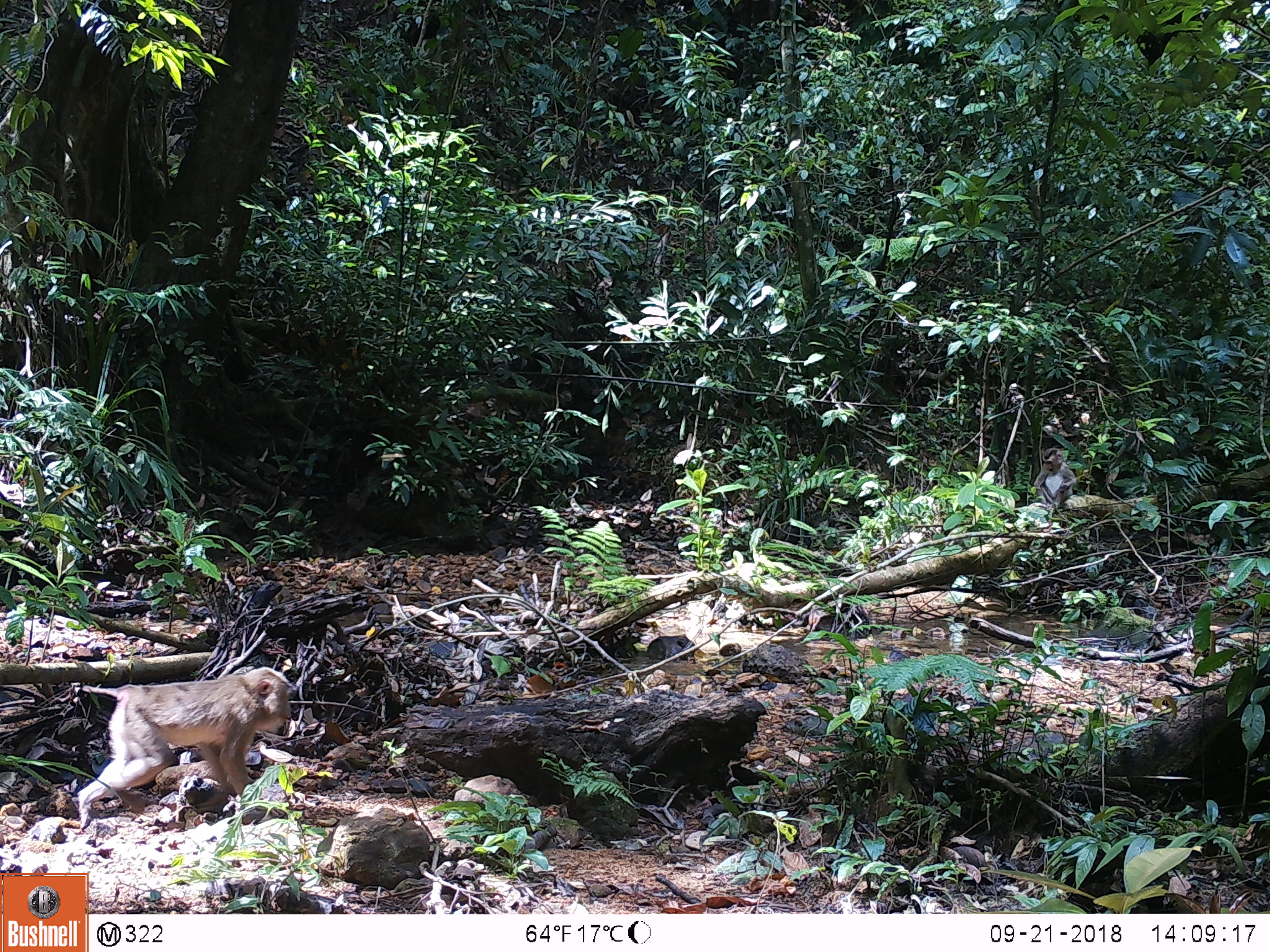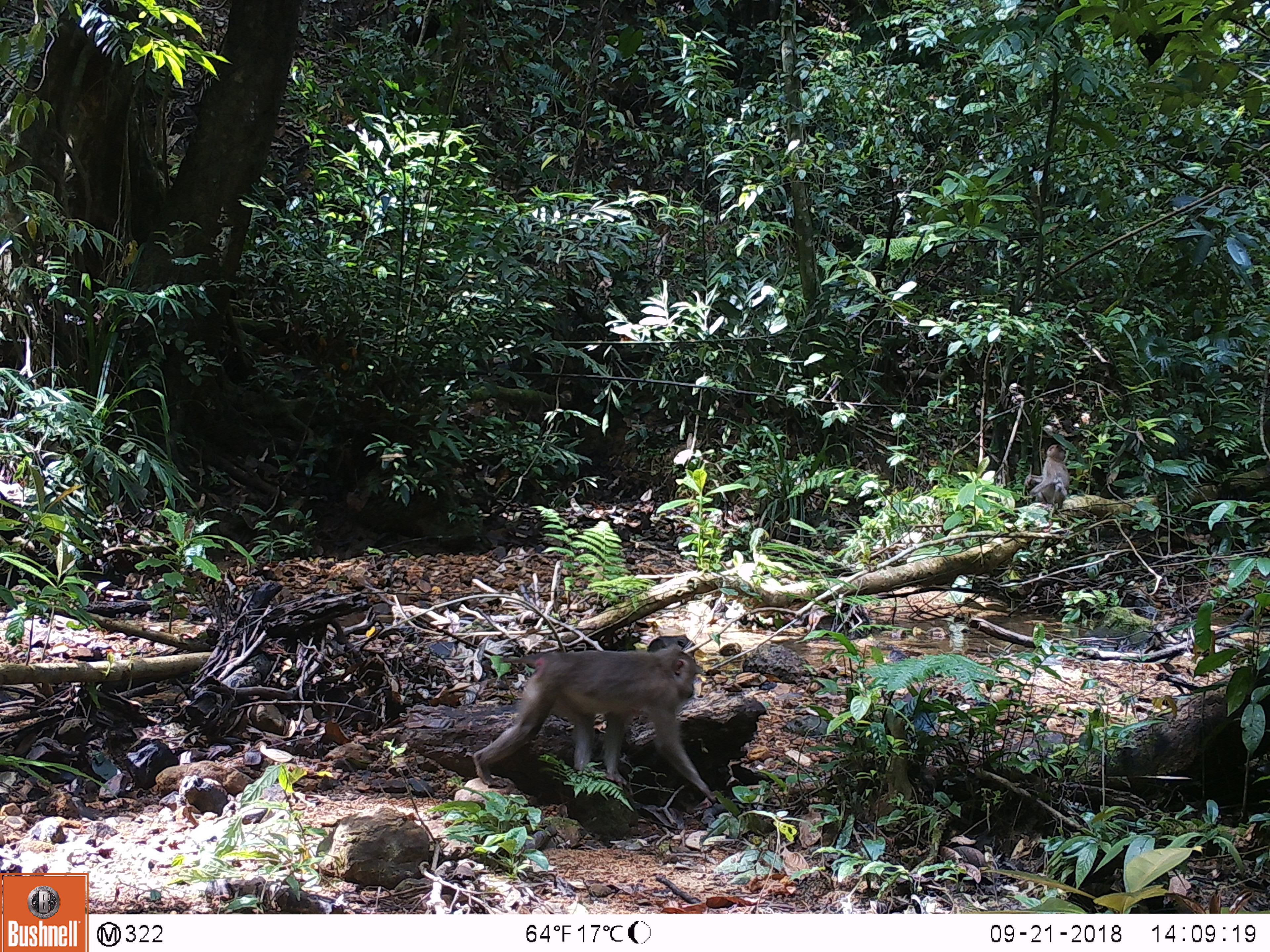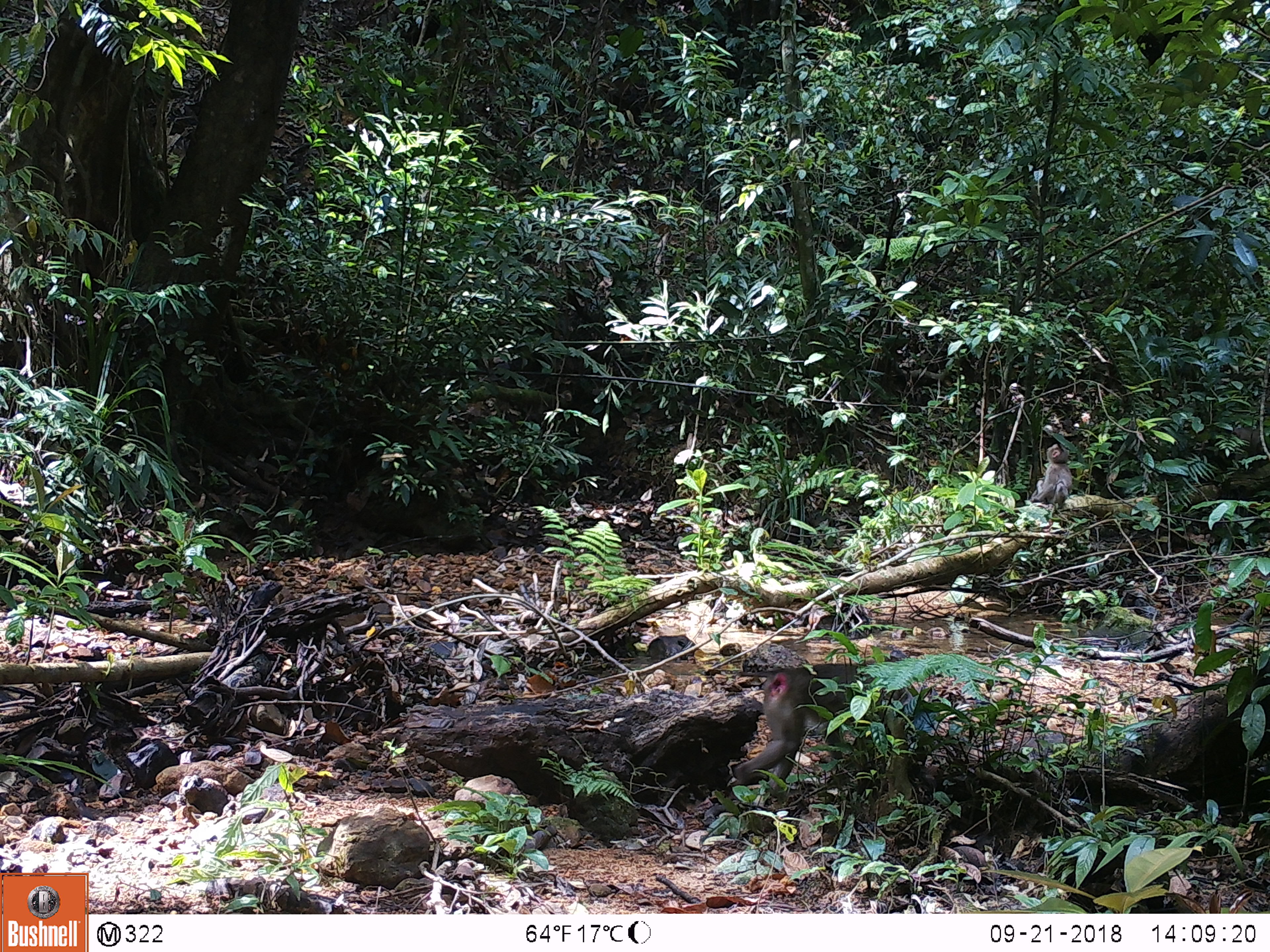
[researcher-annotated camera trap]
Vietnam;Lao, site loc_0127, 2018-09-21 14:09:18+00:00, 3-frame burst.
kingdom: Animalia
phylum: Chordata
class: Mammalia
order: Primates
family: Cercopithecidae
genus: Macaca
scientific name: Macaca nemestrina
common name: pig-tailed macaque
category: pig tailed macaque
Pig tailed macaque (pig-tailed macaque) (Macaca nemestrina). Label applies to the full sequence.